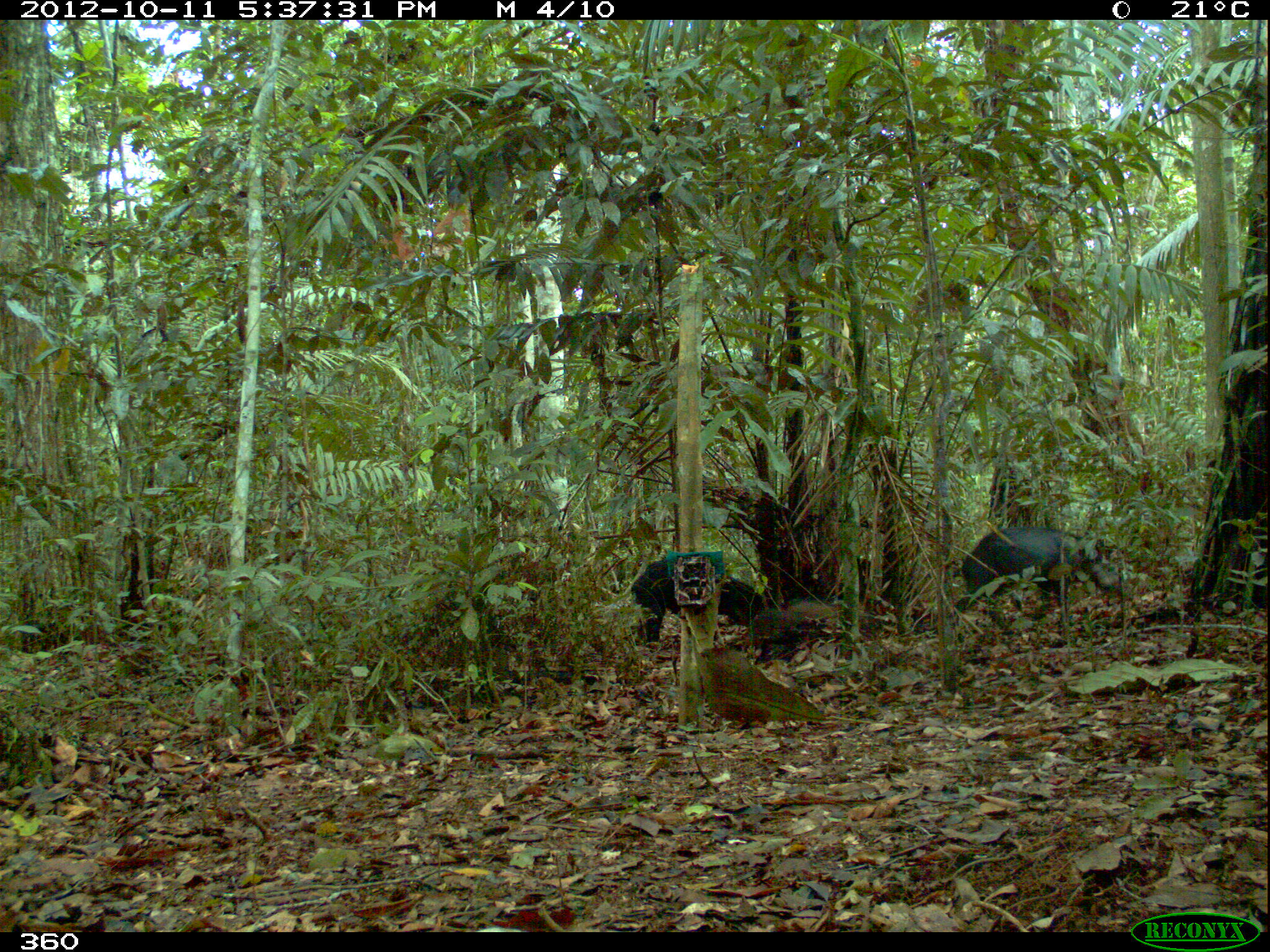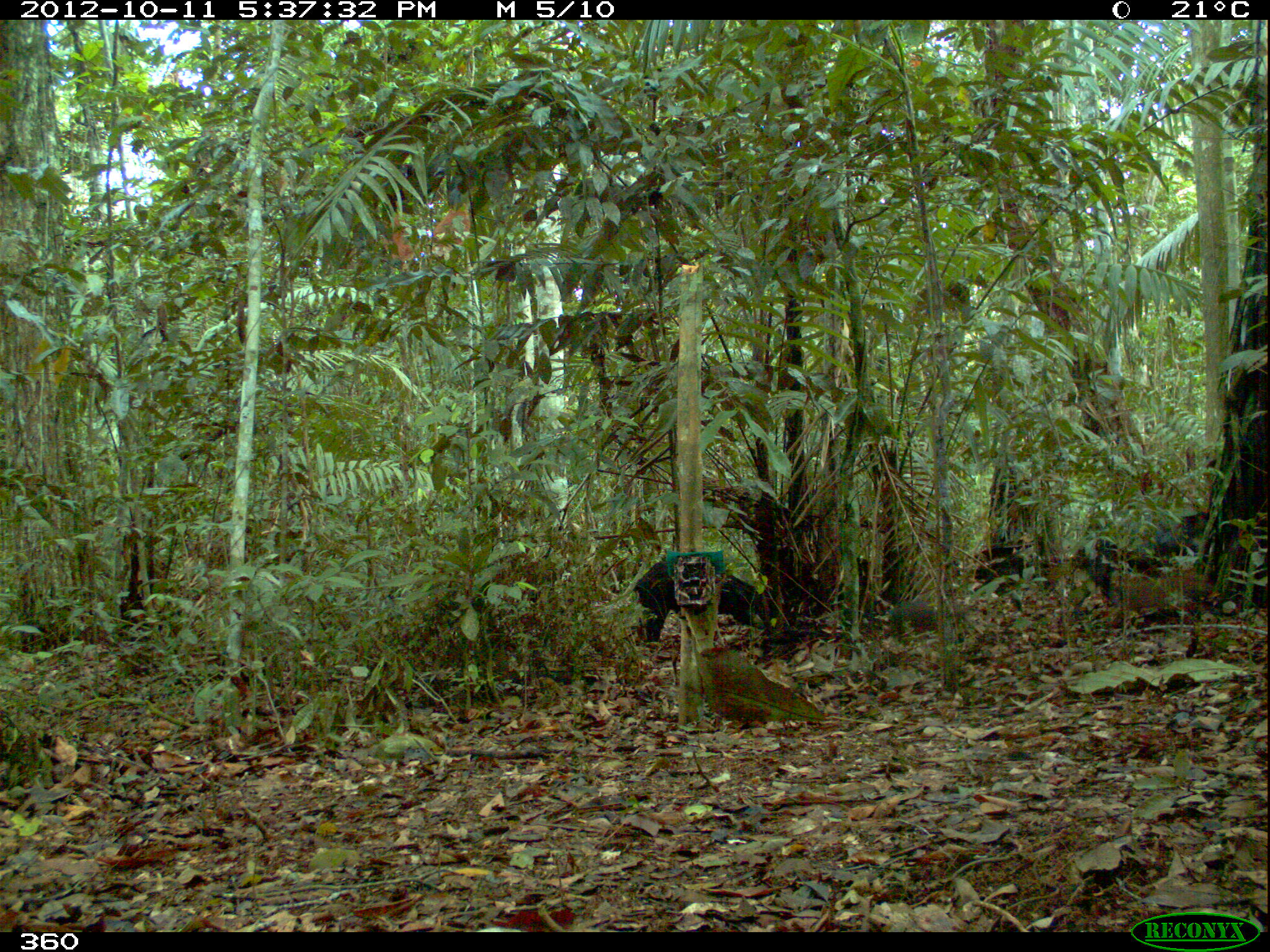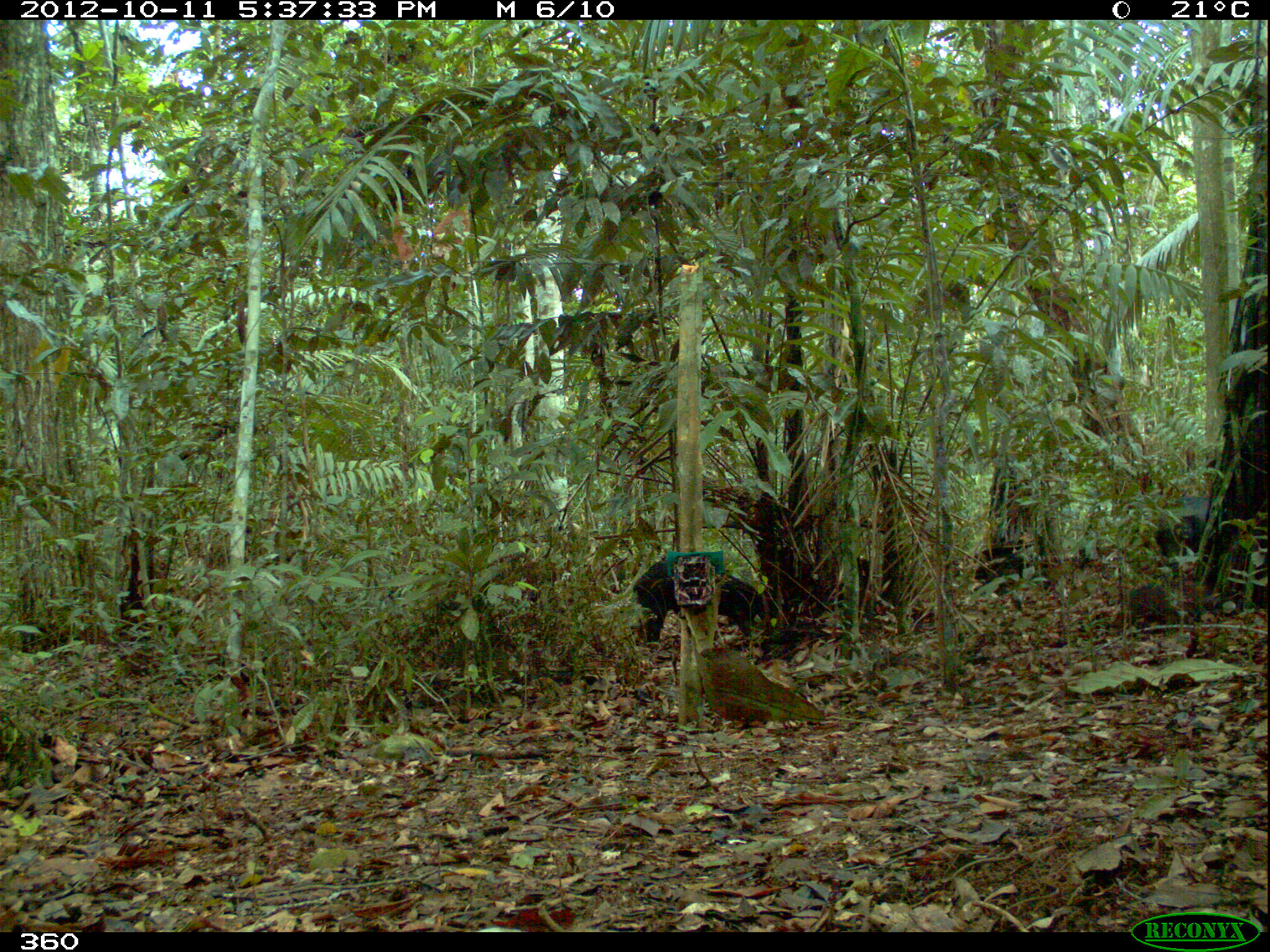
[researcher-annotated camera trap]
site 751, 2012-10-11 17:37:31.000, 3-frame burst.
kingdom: Animalia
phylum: Chordata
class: Mammalia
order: Artiodactyla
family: Tayassuidae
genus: Tayassu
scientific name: Tayassu pecari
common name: white-lipped peccary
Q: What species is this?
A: Tayassu pecari (white-lipped peccary).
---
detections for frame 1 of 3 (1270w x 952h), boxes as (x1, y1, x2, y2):
tayassu pecari: (948, 522, 1117, 630); (629, 552, 765, 645); (749, 600, 843, 640)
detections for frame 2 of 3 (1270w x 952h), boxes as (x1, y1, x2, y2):
tayassu pecari: (1066, 505, 1212, 634); (631, 551, 762, 647); (1107, 566, 1220, 628); (885, 600, 943, 639)